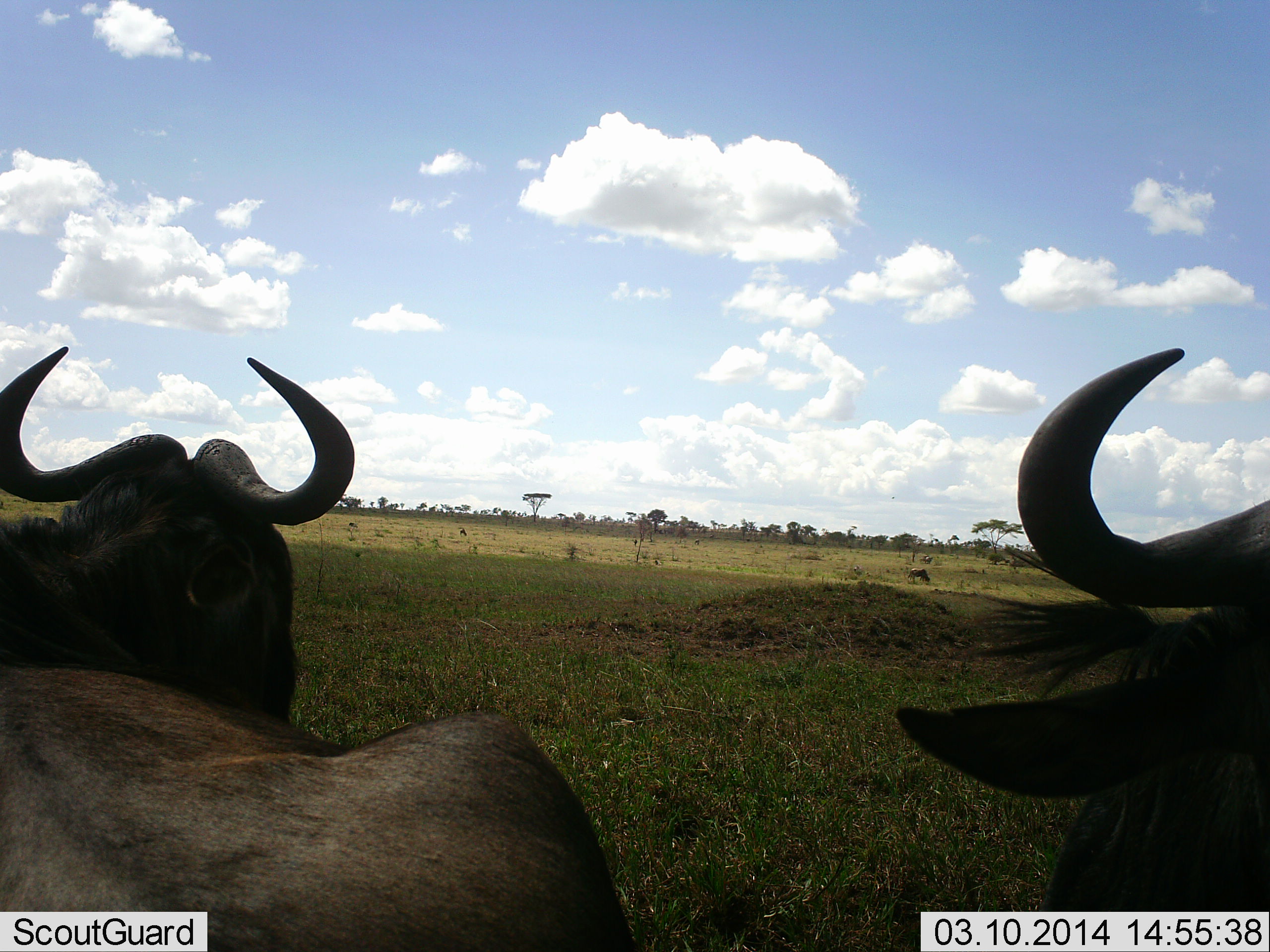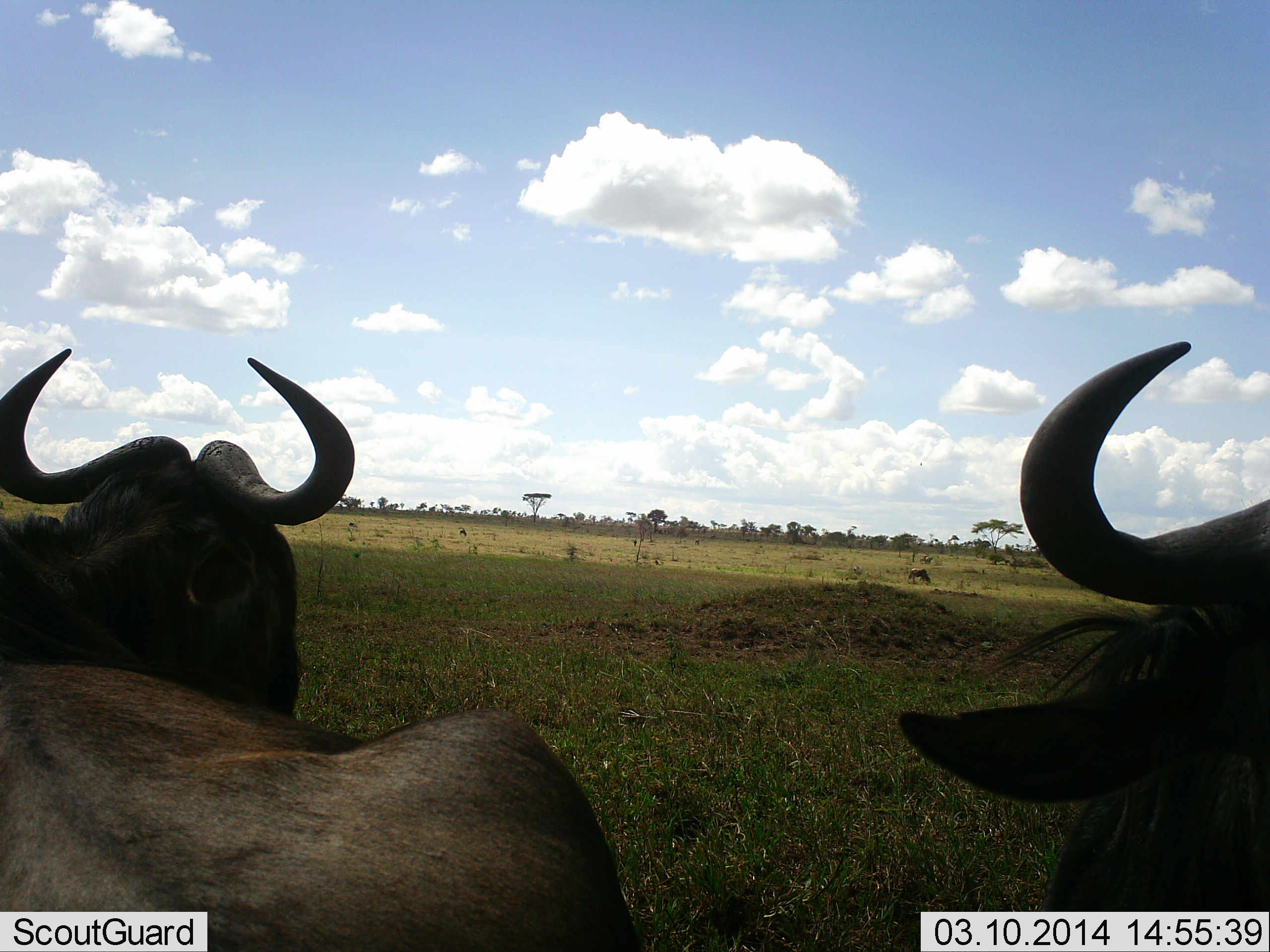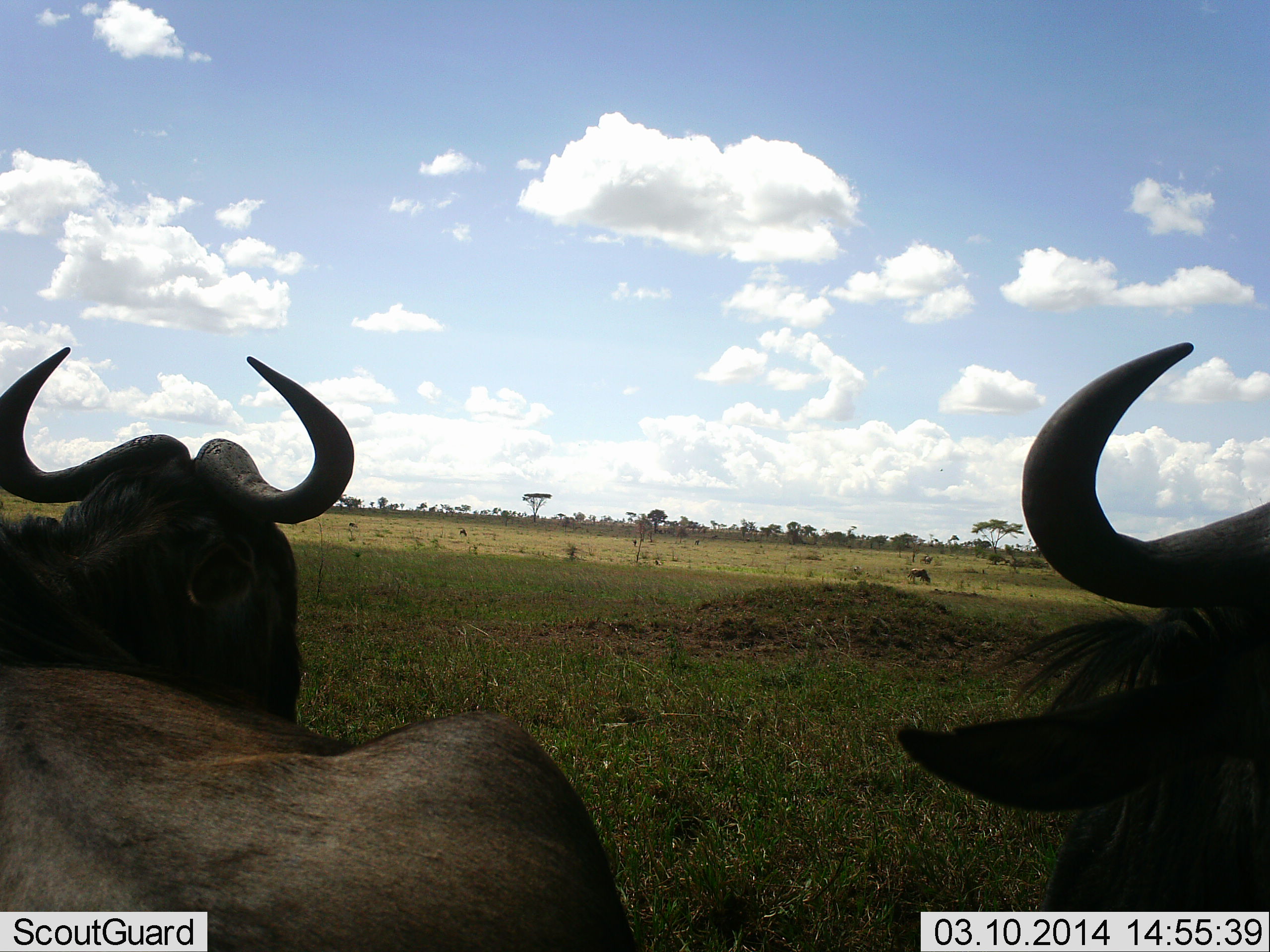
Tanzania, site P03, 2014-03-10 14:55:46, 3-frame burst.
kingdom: Animalia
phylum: Chordata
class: Mammalia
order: Artiodactyla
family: Bovidae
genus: Connochaetes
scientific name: Connochaetes taurinus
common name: blue wildebeest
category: wildebeest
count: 3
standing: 50%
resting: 60%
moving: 0%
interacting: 0%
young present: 0%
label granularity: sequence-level